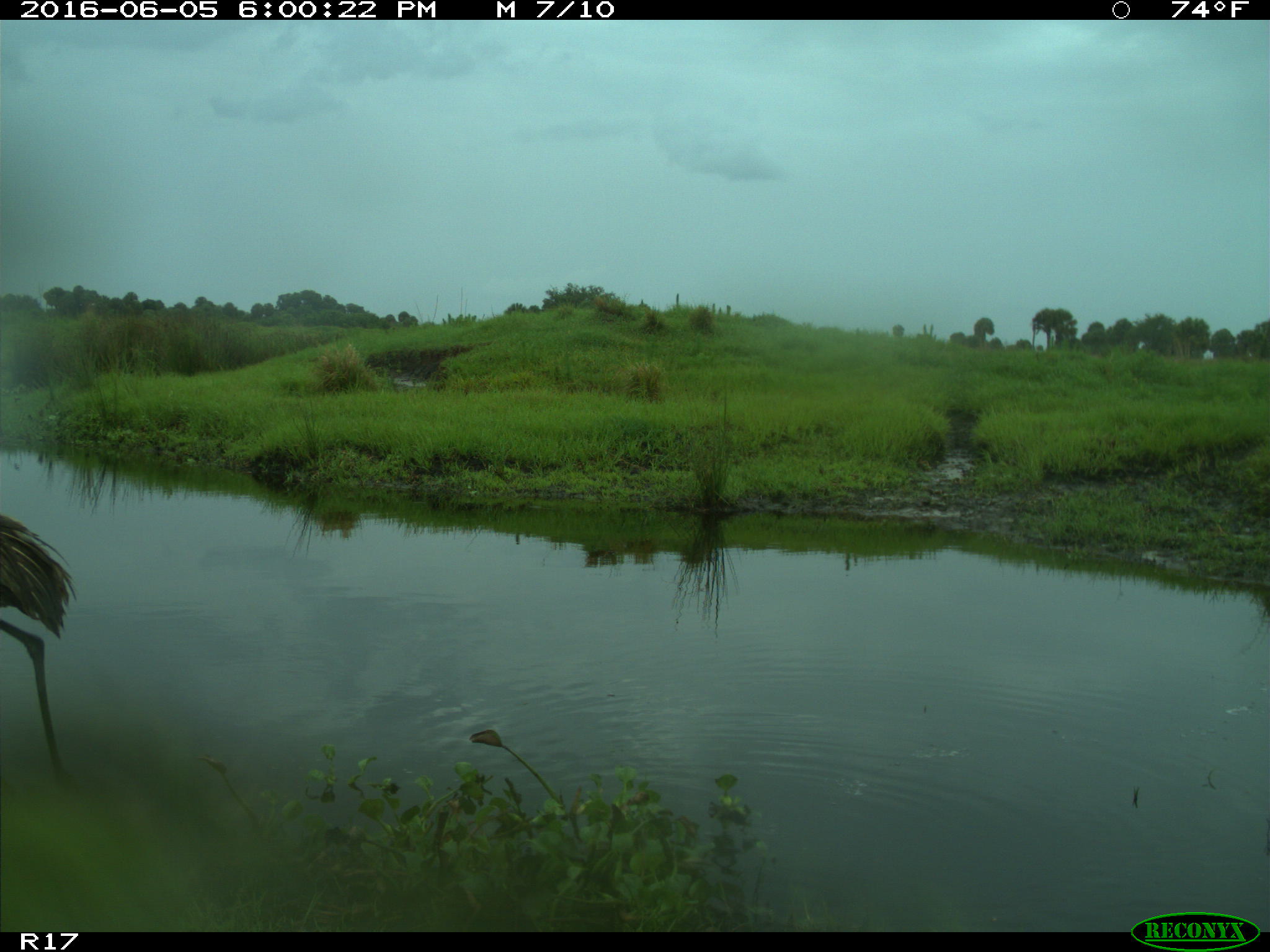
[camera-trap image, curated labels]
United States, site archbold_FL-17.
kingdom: Animalia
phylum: Chordata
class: Aves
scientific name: Aves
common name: birds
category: unidentified bird